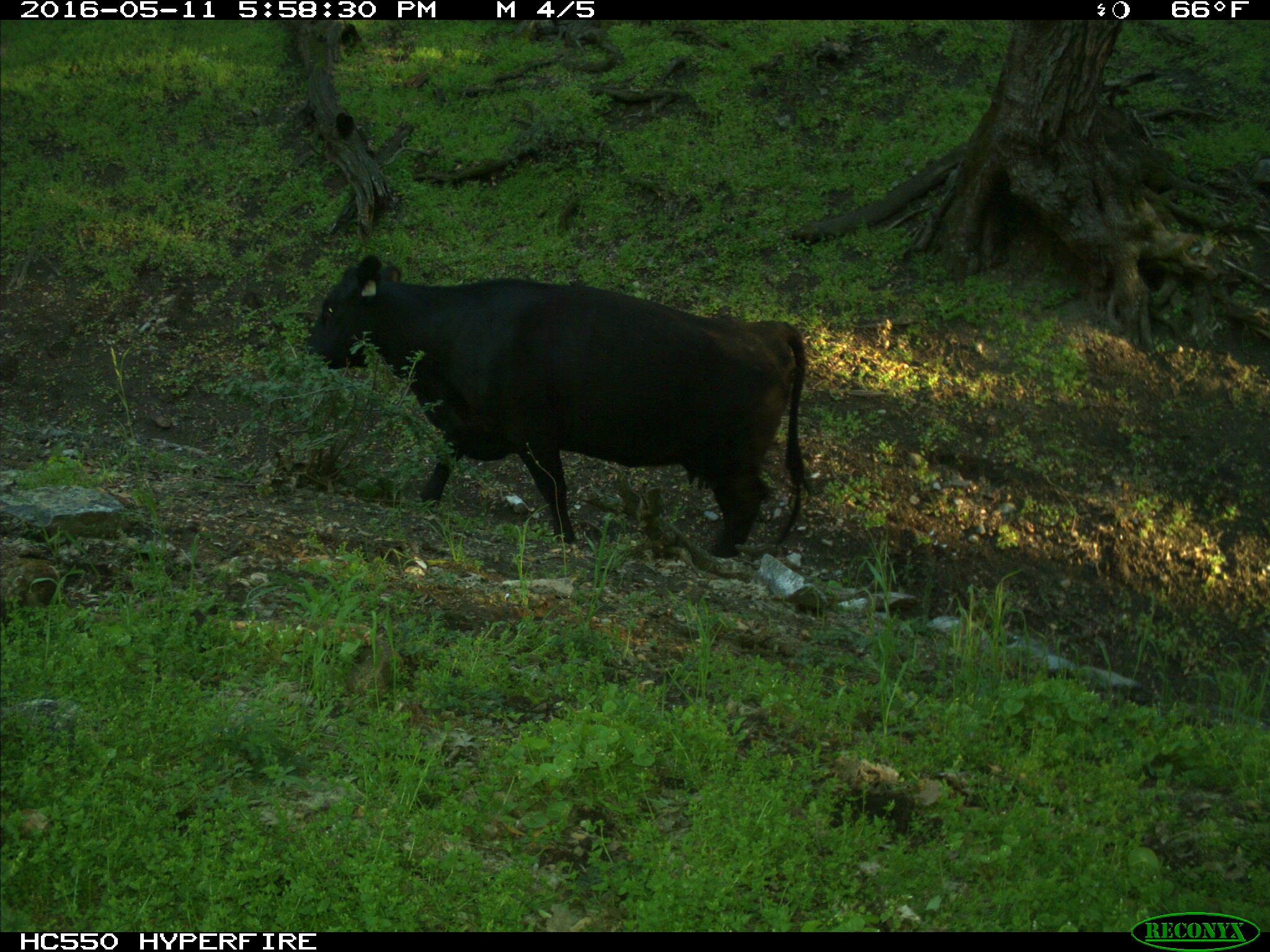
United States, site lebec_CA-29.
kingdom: Animalia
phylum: Chordata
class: Mammalia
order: Artiodactyla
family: Bovidae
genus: Bos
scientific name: Bos taurus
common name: domestic cow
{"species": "Bos taurus (domestic cow)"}